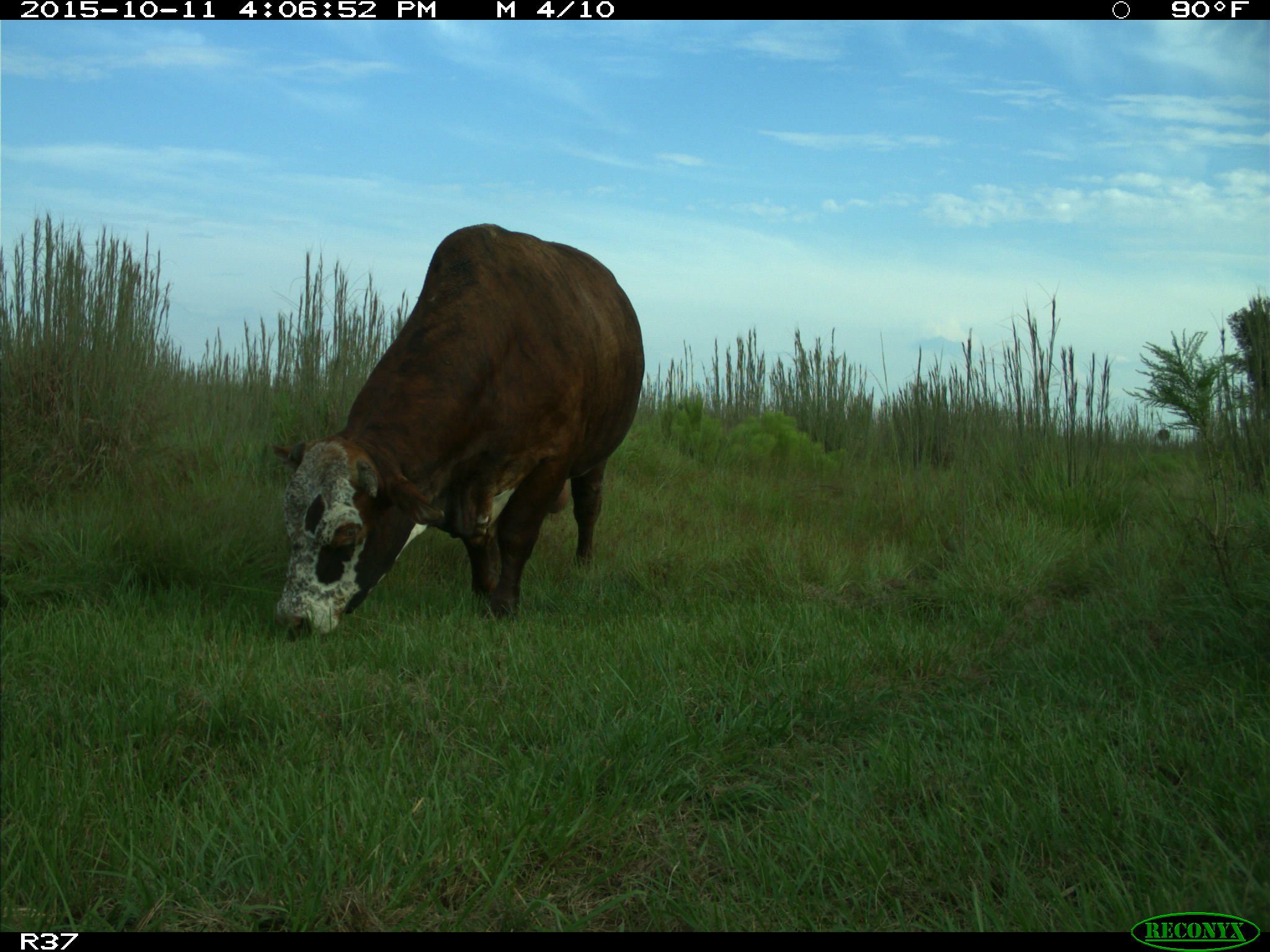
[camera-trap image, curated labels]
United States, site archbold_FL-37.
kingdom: Animalia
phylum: Chordata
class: Mammalia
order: Artiodactyla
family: Bovidae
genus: Bos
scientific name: Bos taurus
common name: domestic cow